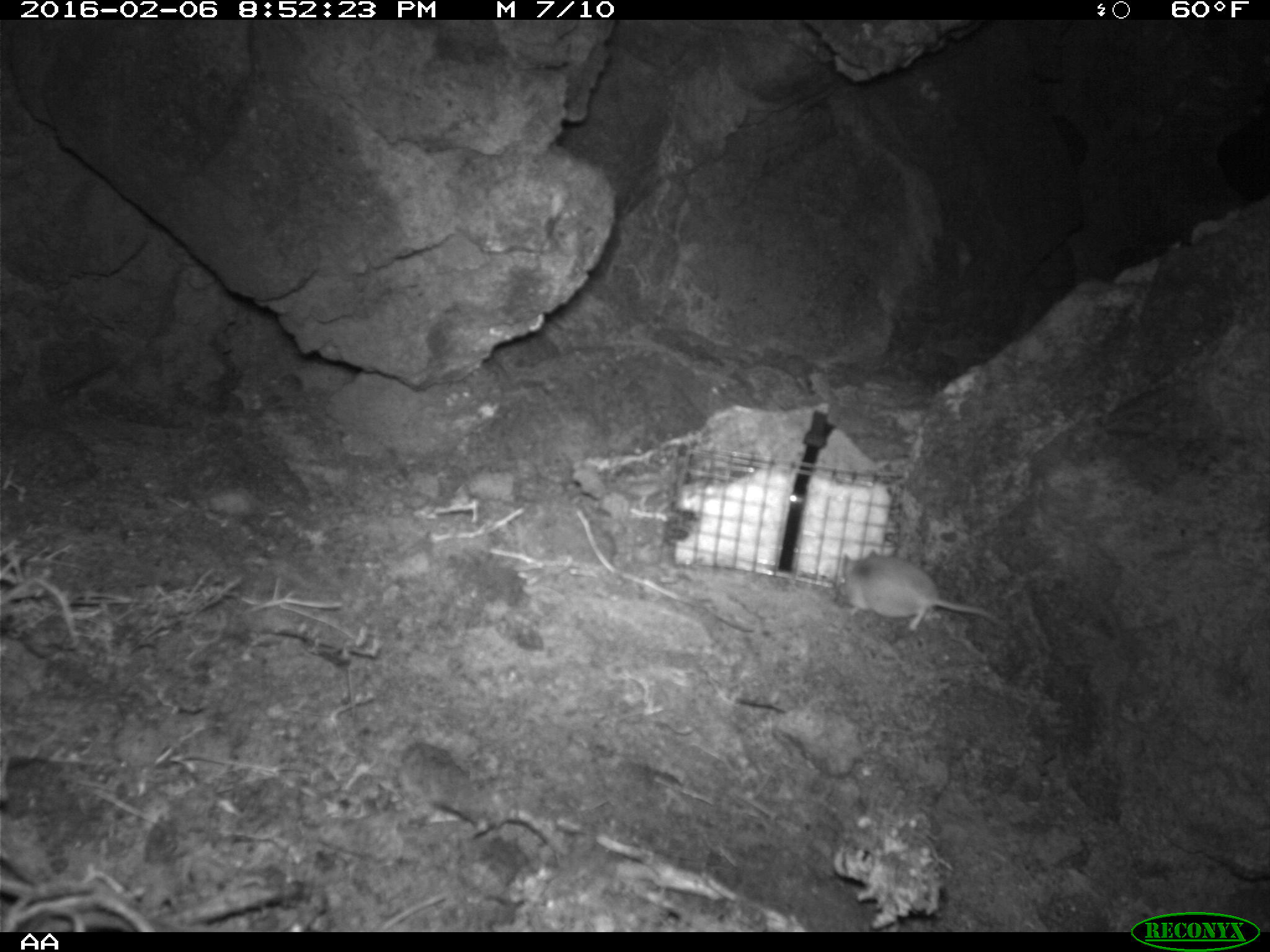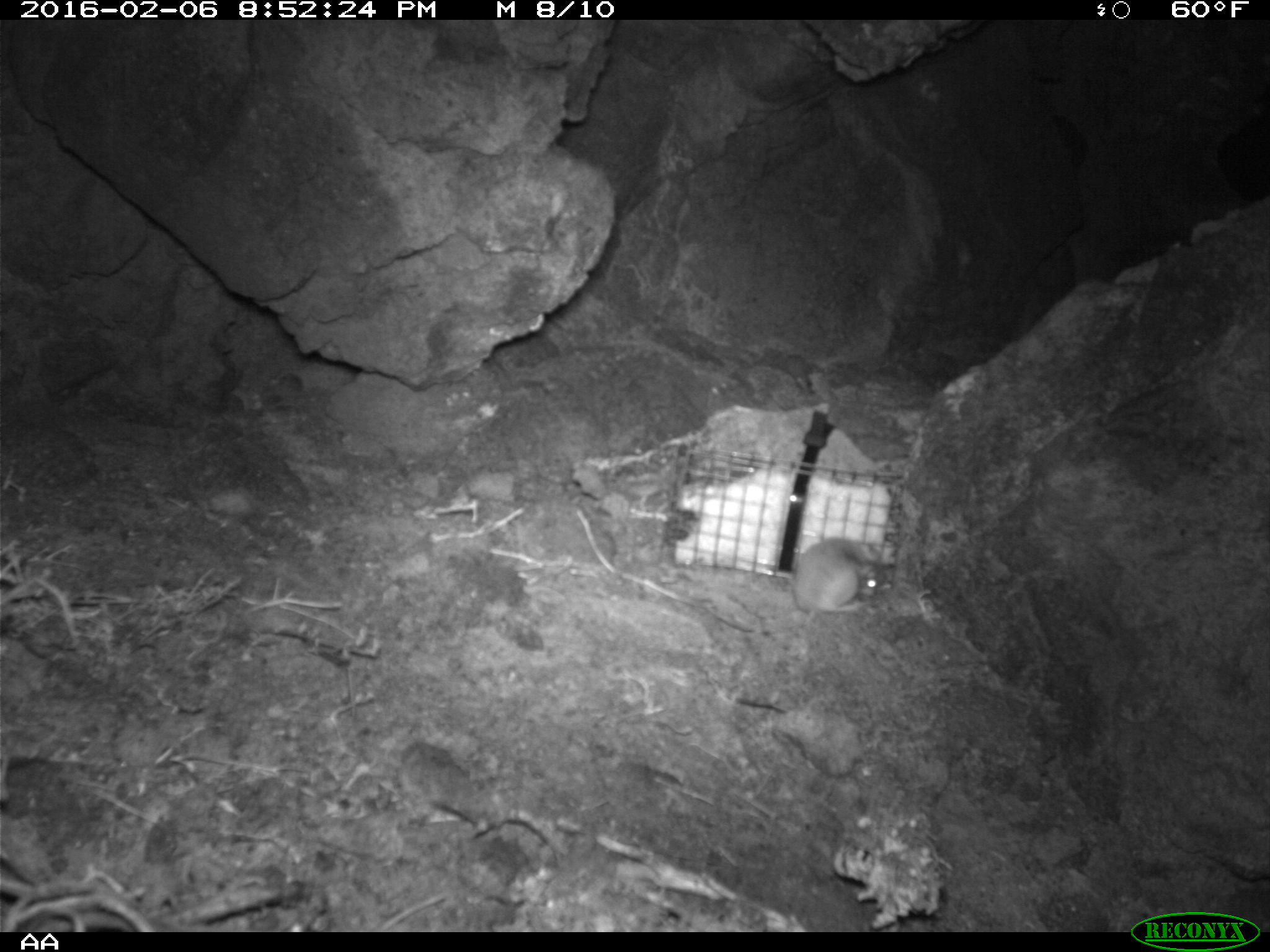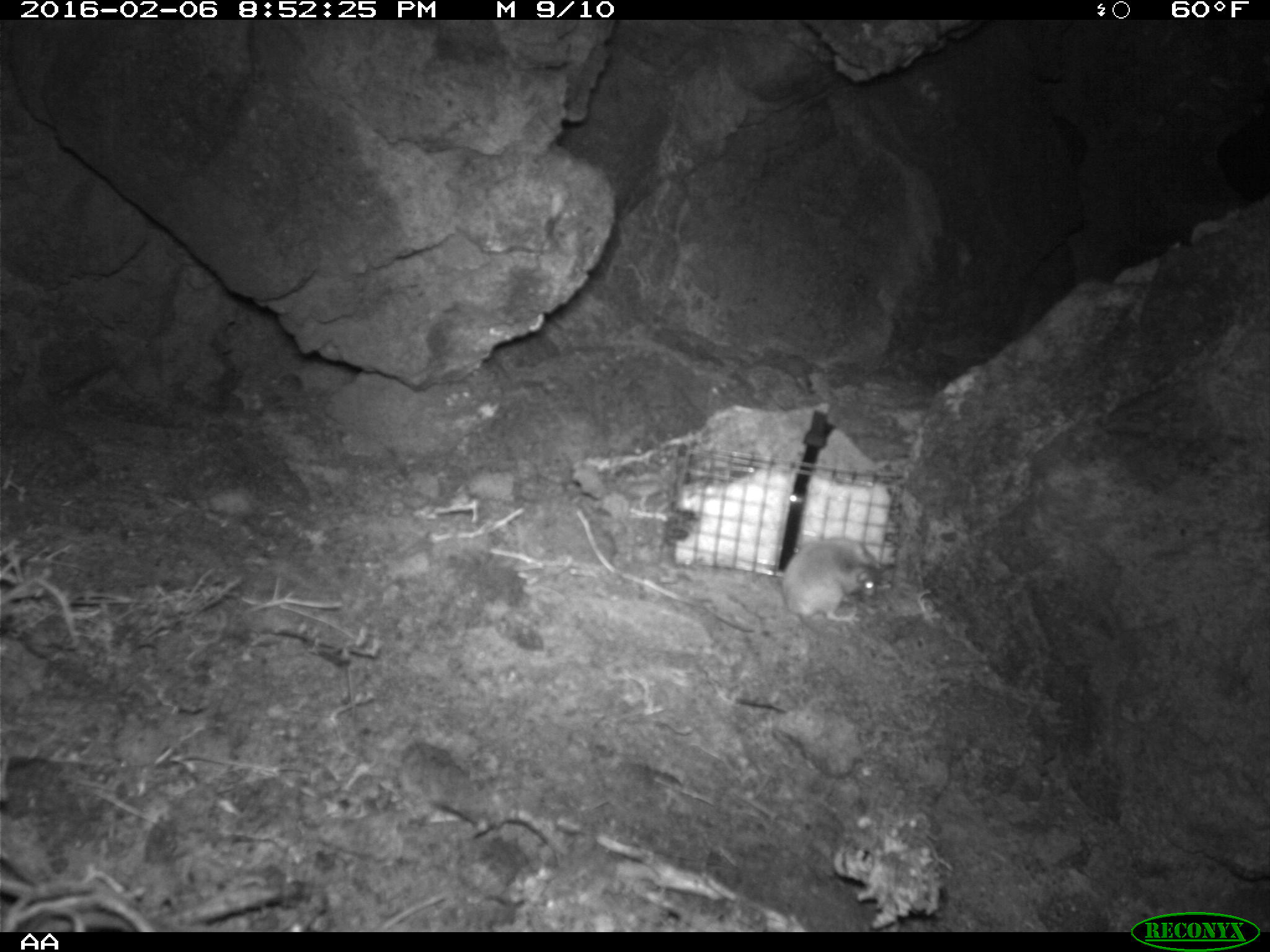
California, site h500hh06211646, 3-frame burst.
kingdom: Animalia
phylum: Chordata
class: Mammalia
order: Rodentia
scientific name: Rodentia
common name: rodent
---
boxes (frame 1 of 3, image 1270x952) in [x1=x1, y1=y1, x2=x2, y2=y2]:
rodent: [x1=835, y1=549, x2=994, y2=630]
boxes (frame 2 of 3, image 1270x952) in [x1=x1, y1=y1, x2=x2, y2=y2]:
rodent: [x1=763, y1=536, x2=882, y2=635]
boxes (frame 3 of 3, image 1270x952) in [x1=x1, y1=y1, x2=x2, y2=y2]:
rodent: [x1=780, y1=533, x2=880, y2=620]